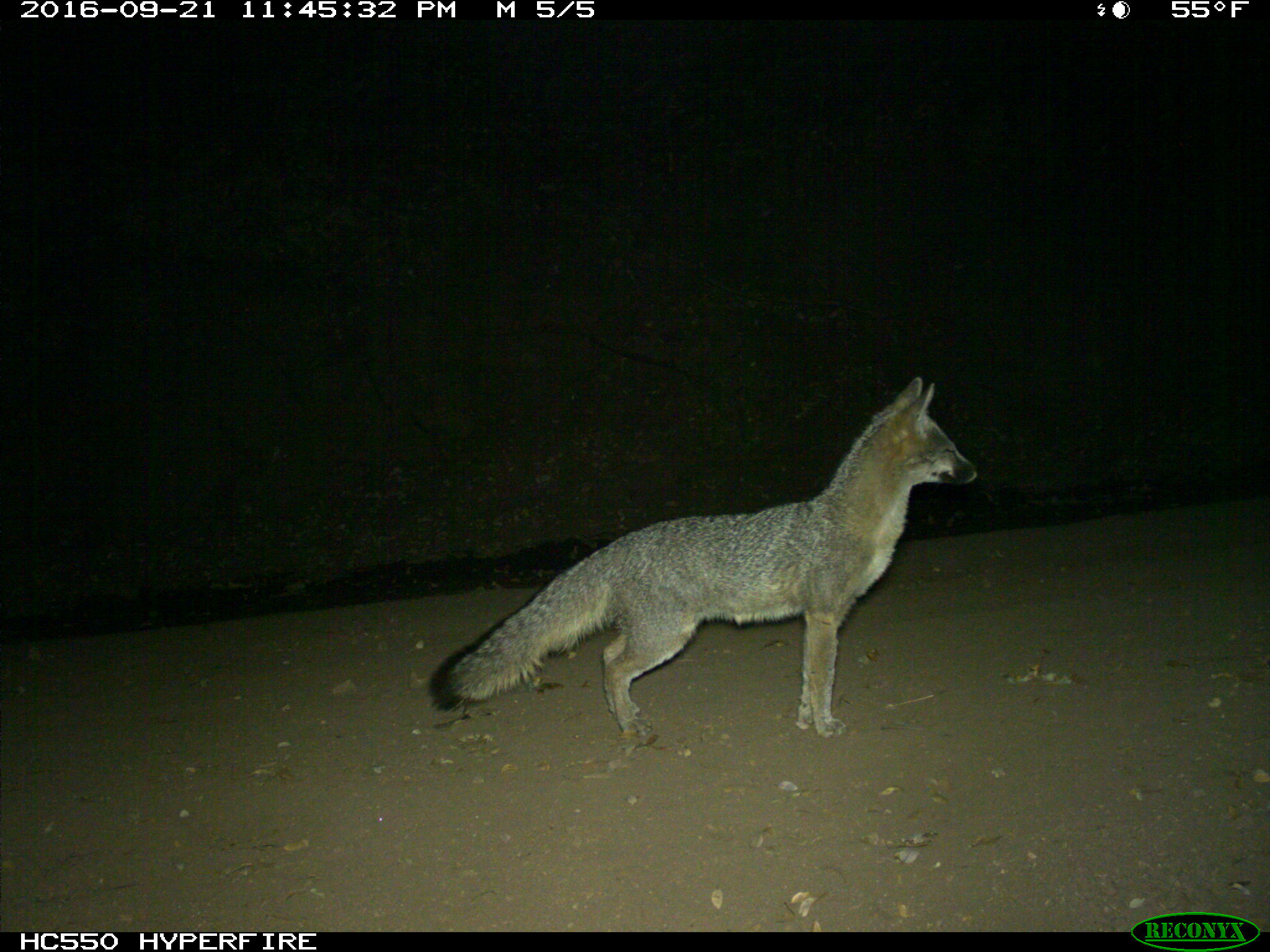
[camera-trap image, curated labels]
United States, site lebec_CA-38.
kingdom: Animalia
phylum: Chordata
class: Mammalia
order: Carnivora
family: Canidae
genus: Urocyon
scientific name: Urocyon cinereoargenteus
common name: gray fox